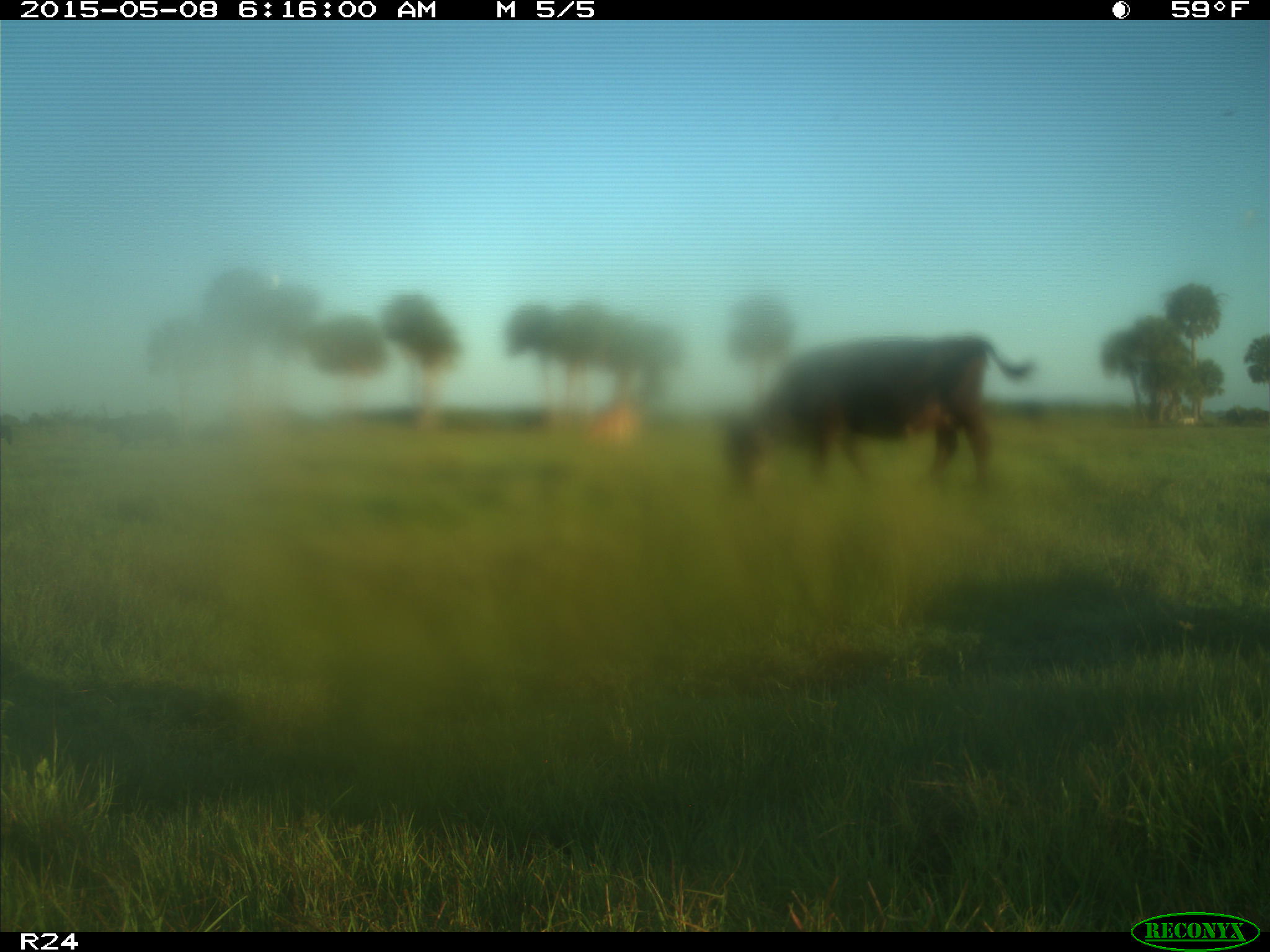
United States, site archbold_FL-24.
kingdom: Animalia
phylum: Chordata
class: Mammalia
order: Artiodactyla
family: Bovidae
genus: Bos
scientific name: Bos taurus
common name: domestic cow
Bos taurus (domestic cow).